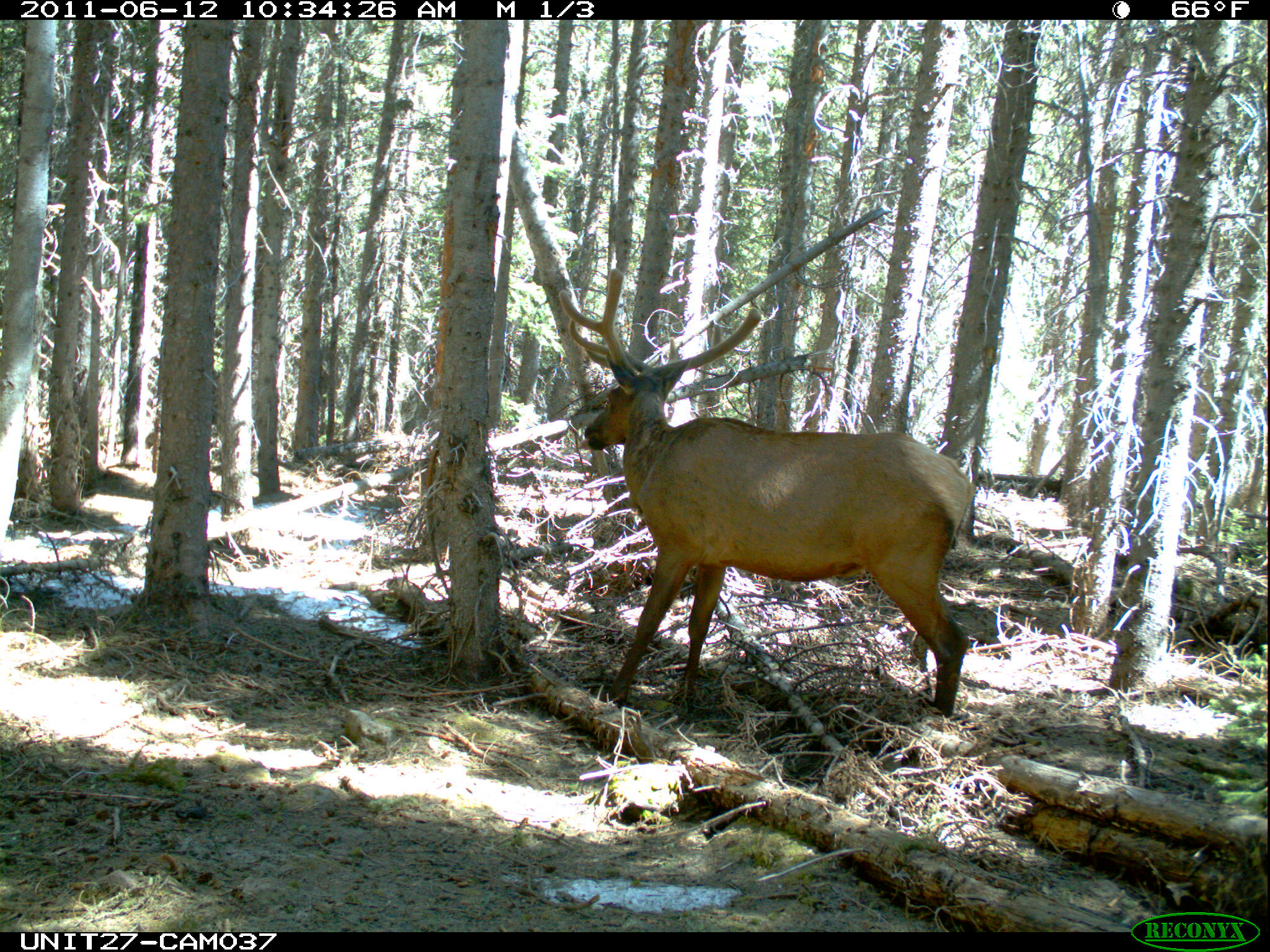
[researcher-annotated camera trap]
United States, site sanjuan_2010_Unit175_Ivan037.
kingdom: Animalia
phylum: Chordata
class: Mammalia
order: Artiodactyla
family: Cervidae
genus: Cervus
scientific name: Cervus elaphus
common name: red deer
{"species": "Cervus elaphus (red deer)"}